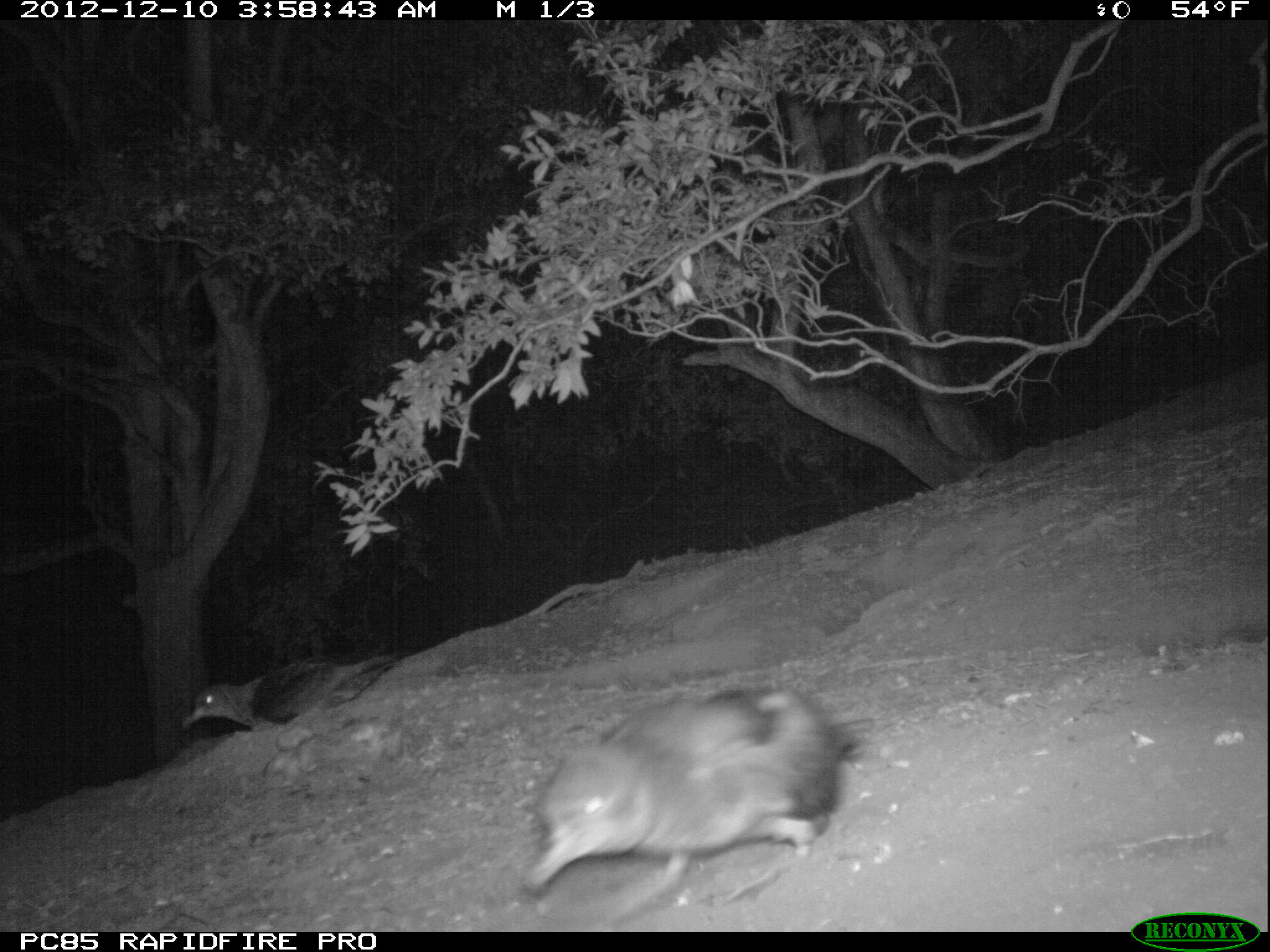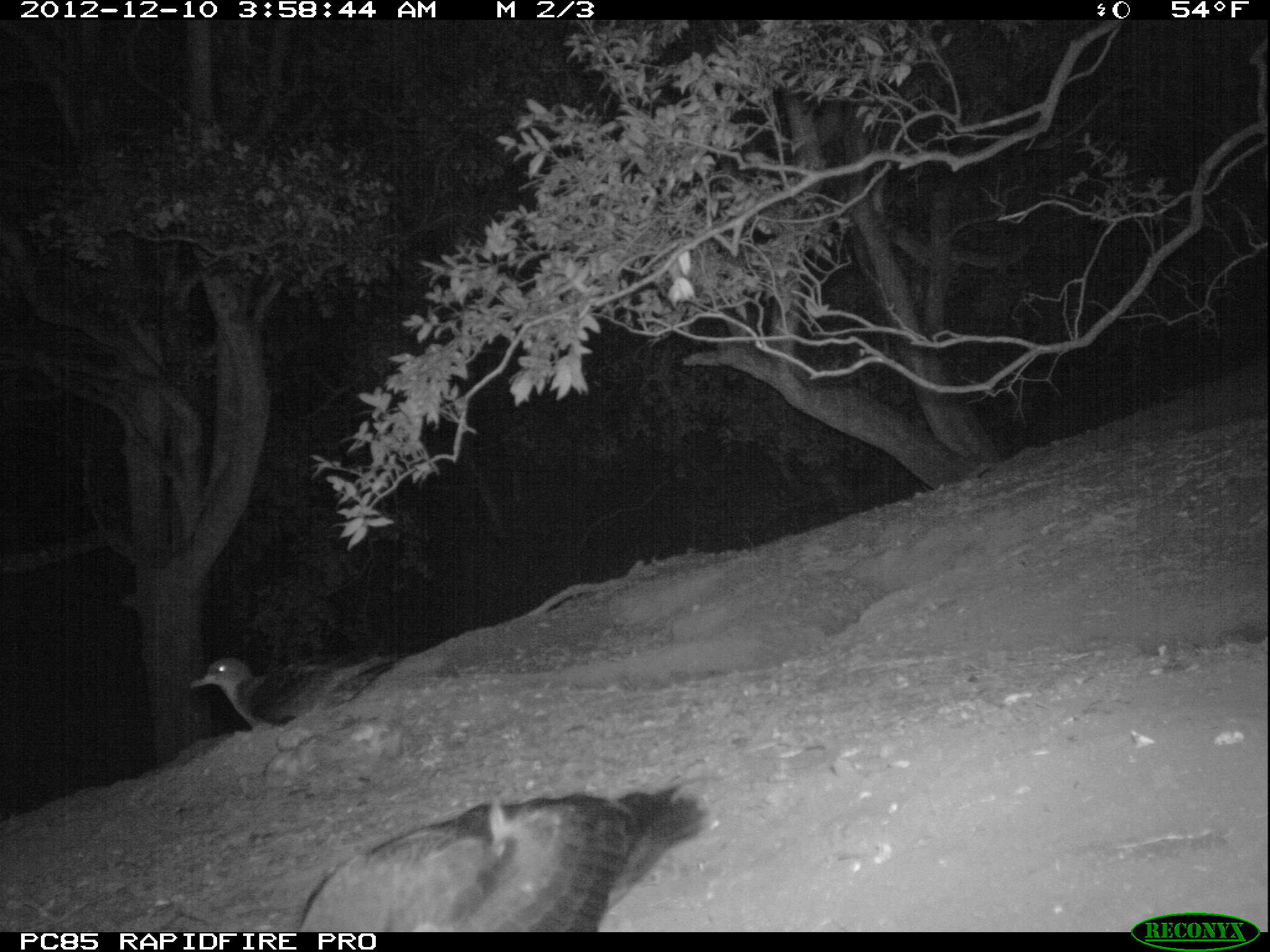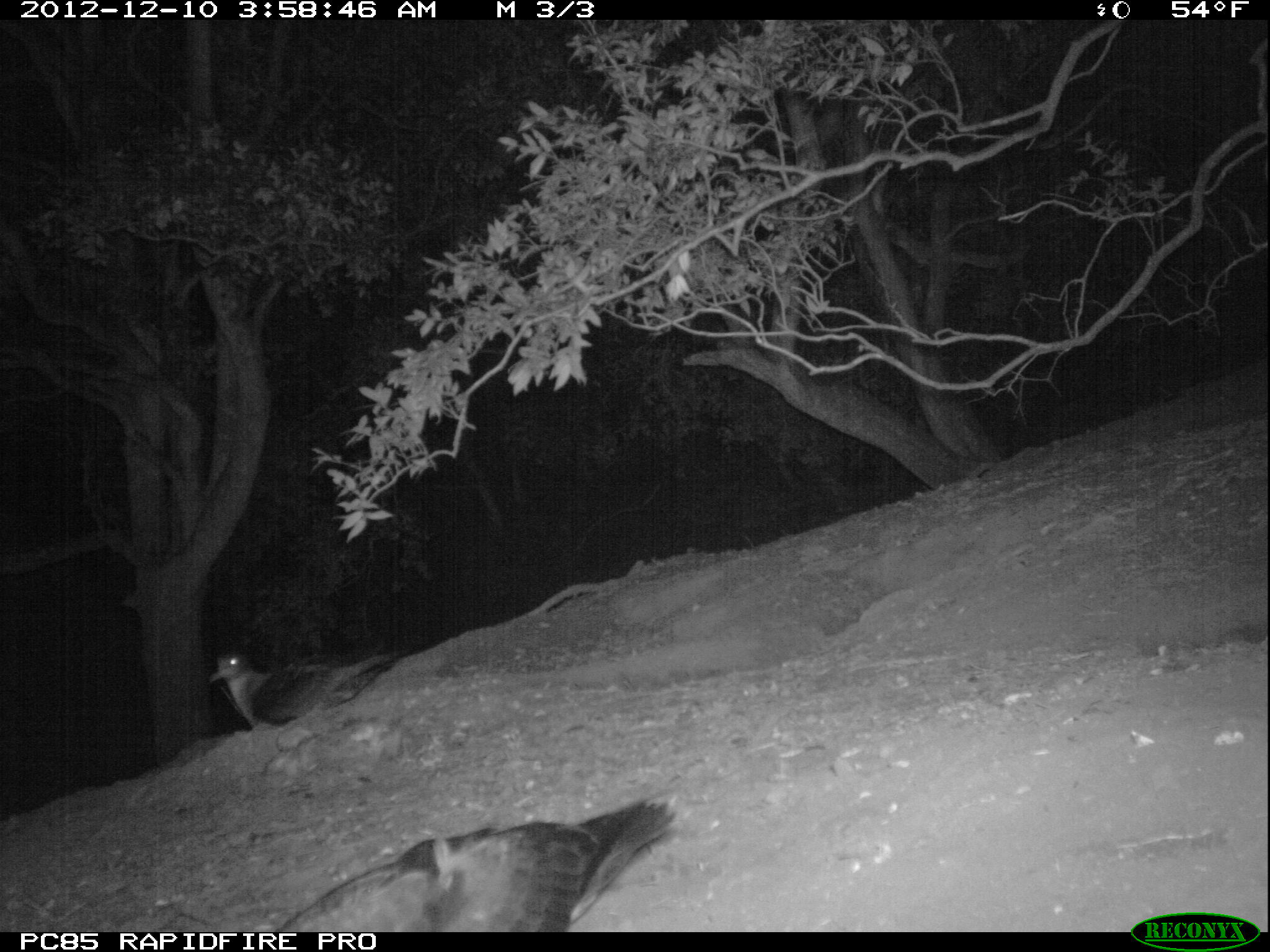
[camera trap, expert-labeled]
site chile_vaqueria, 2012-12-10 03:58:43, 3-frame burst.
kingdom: Animalia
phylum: Chordata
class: Aves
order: Procellariiformes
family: Procellariidae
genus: Calonectris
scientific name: Calonectris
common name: shearwater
Shearwater (Calonectris).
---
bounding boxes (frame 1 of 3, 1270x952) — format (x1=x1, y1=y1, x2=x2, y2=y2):
shearwater: (x1=517, y1=685, x2=869, y2=924); (x1=182, y1=656, x2=394, y2=741)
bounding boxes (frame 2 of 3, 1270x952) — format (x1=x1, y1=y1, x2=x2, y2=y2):
shearwater: (x1=280, y1=774, x2=709, y2=934); (x1=192, y1=655, x2=332, y2=736)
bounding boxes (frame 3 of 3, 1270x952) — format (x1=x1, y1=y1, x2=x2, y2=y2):
shearwater: (x1=260, y1=793, x2=681, y2=932); (x1=204, y1=648, x2=399, y2=737)